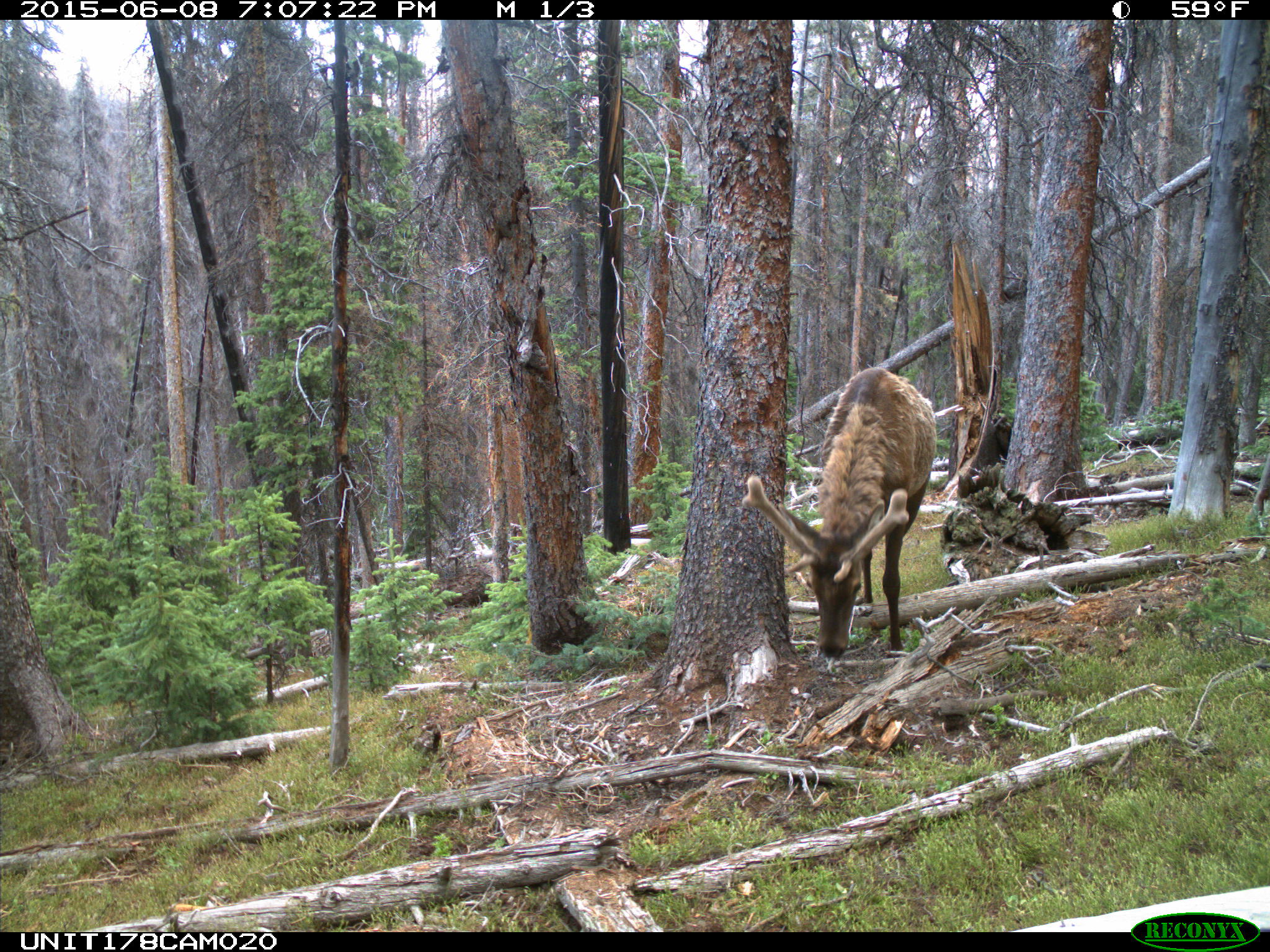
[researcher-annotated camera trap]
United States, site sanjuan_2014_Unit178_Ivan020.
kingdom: Animalia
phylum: Chordata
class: Mammalia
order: Artiodactyla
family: Cervidae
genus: Cervus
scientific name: Cervus elaphus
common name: red deer